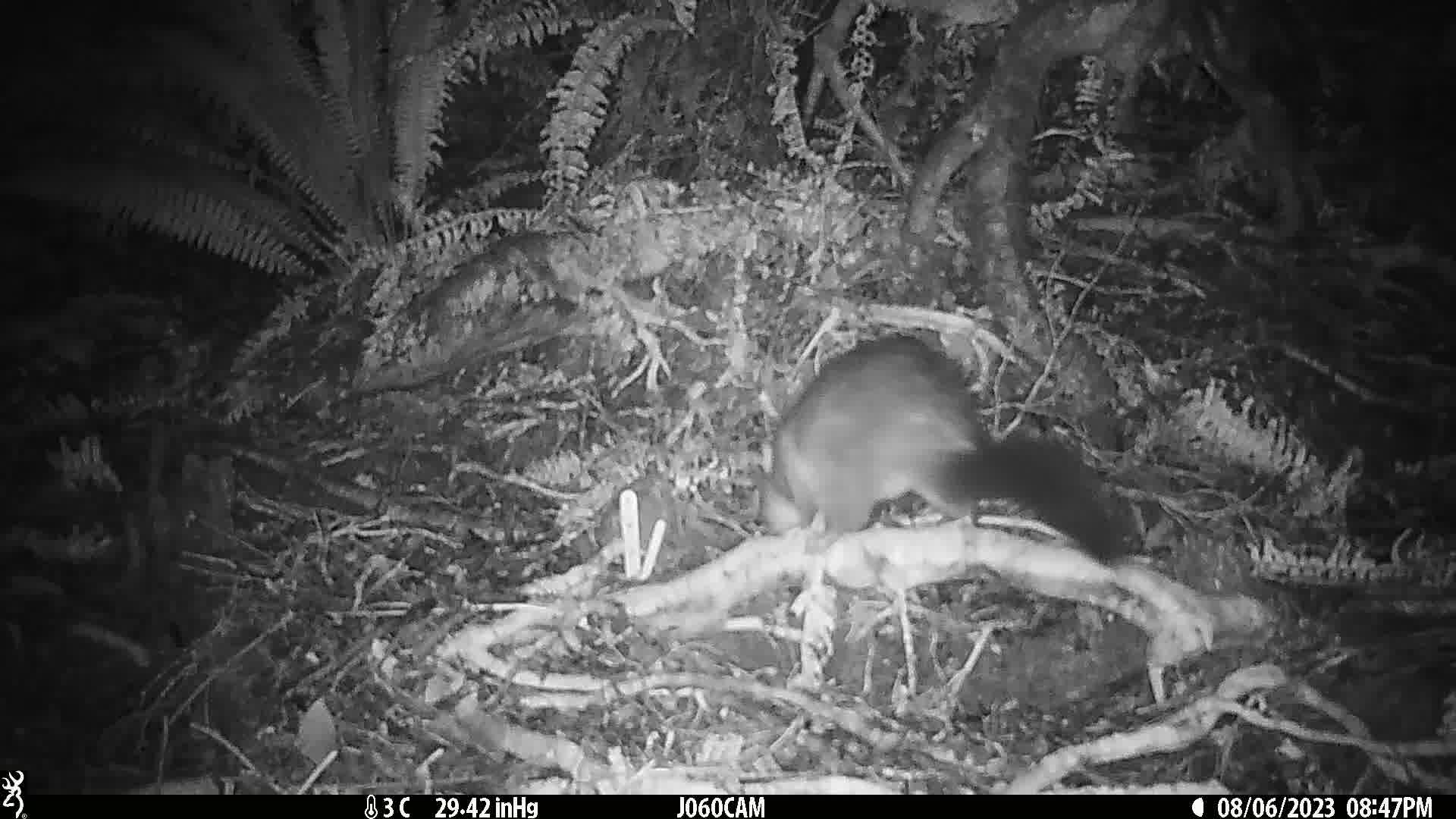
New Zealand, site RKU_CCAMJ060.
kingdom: Animalia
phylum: Chordata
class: Mammalia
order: Diprotodontia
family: Phalangeridae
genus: Trichosurus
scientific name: Trichosurus vulpecula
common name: common brushtail possum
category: possum